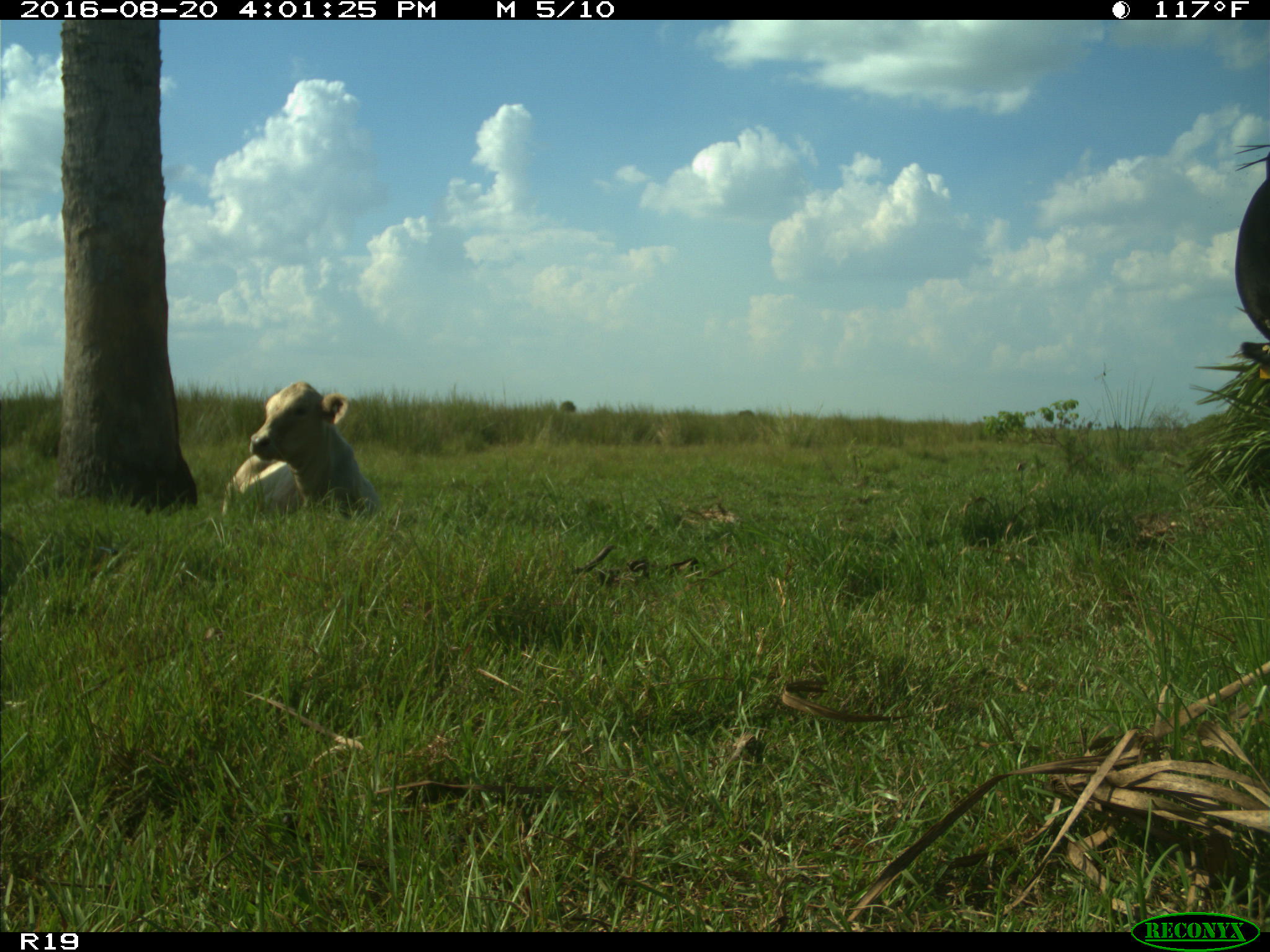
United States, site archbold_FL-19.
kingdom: Animalia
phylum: Chordata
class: Mammalia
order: Artiodactyla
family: Bovidae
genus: Bos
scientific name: Bos taurus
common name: domestic cow